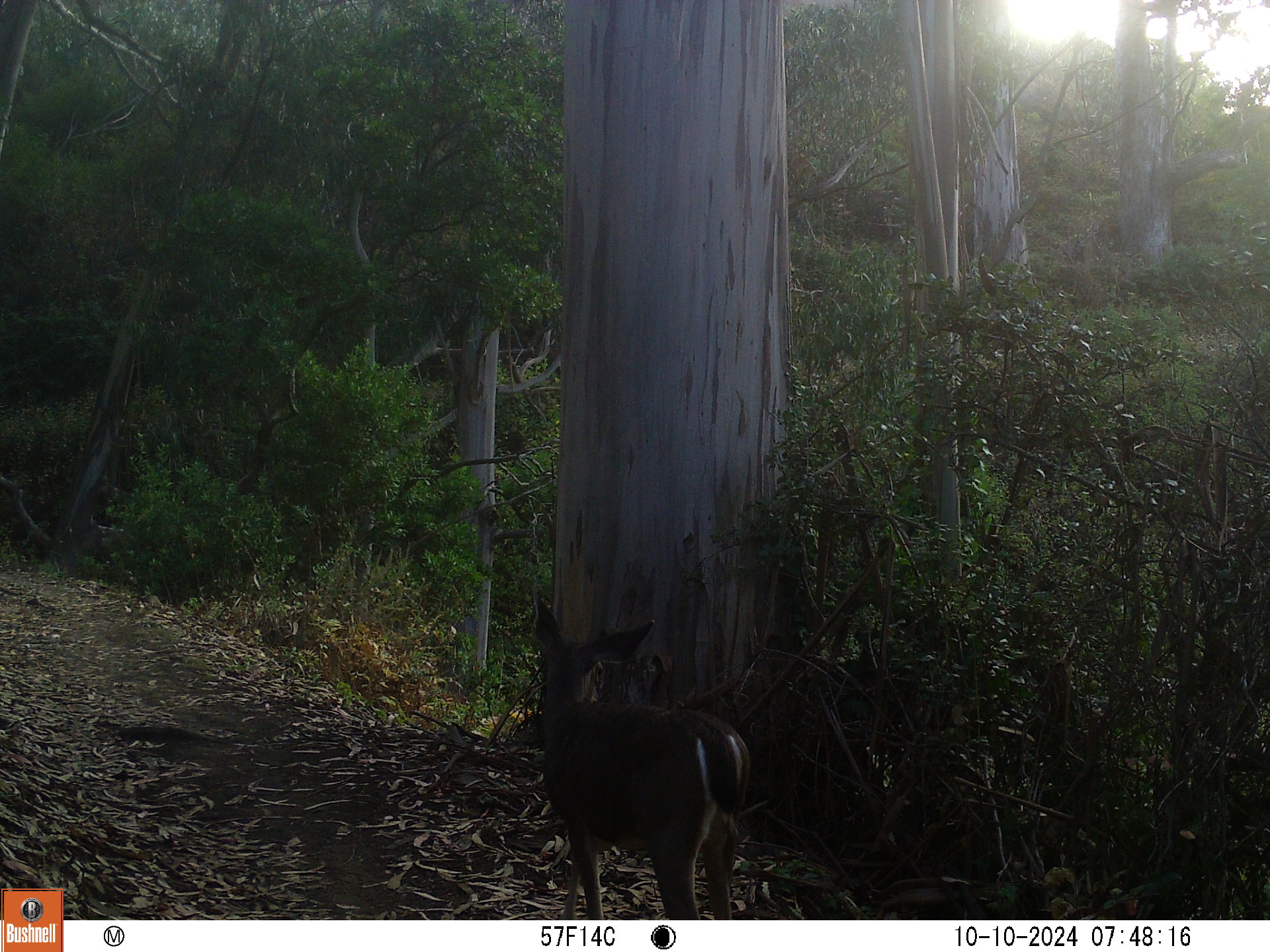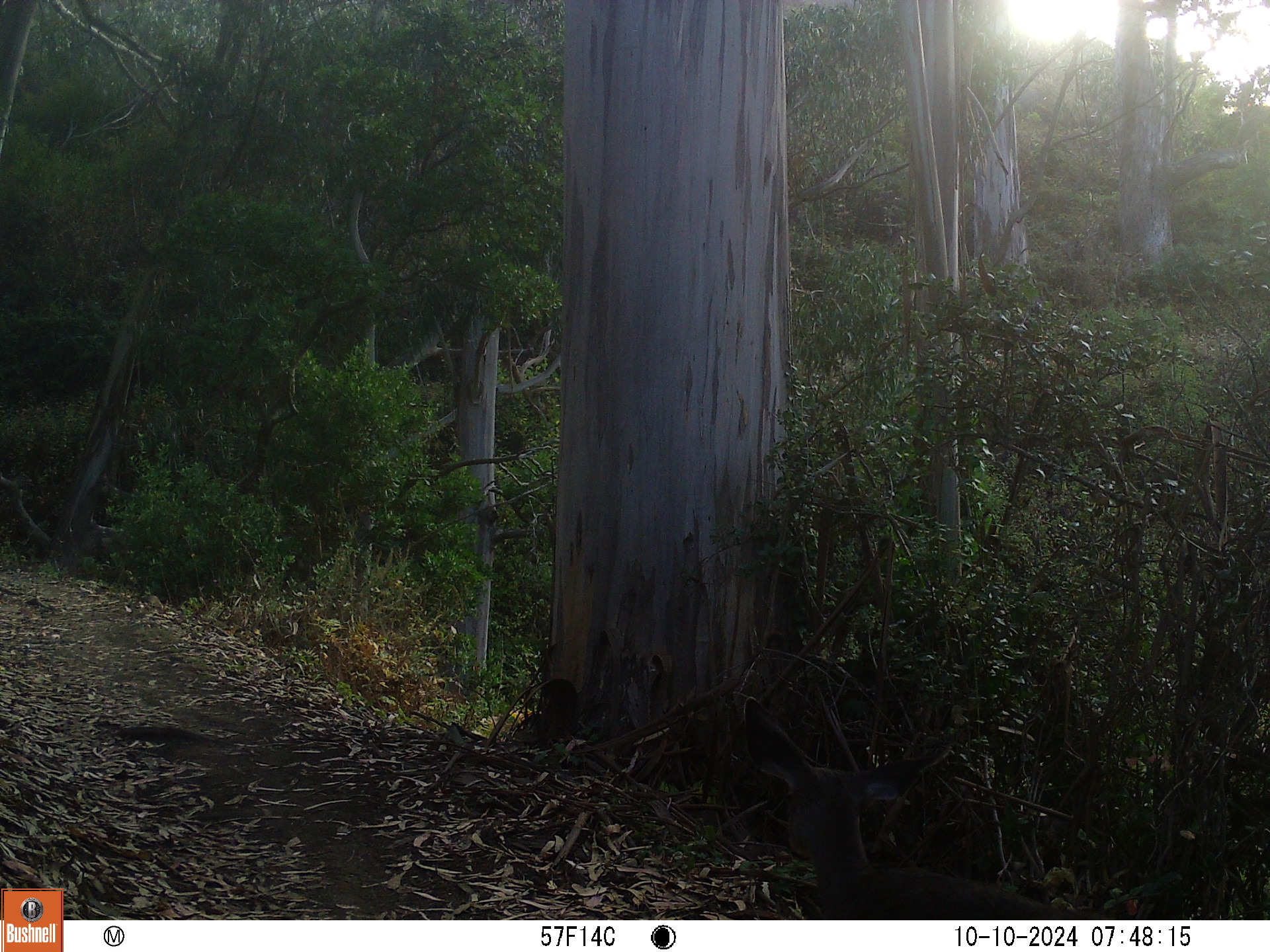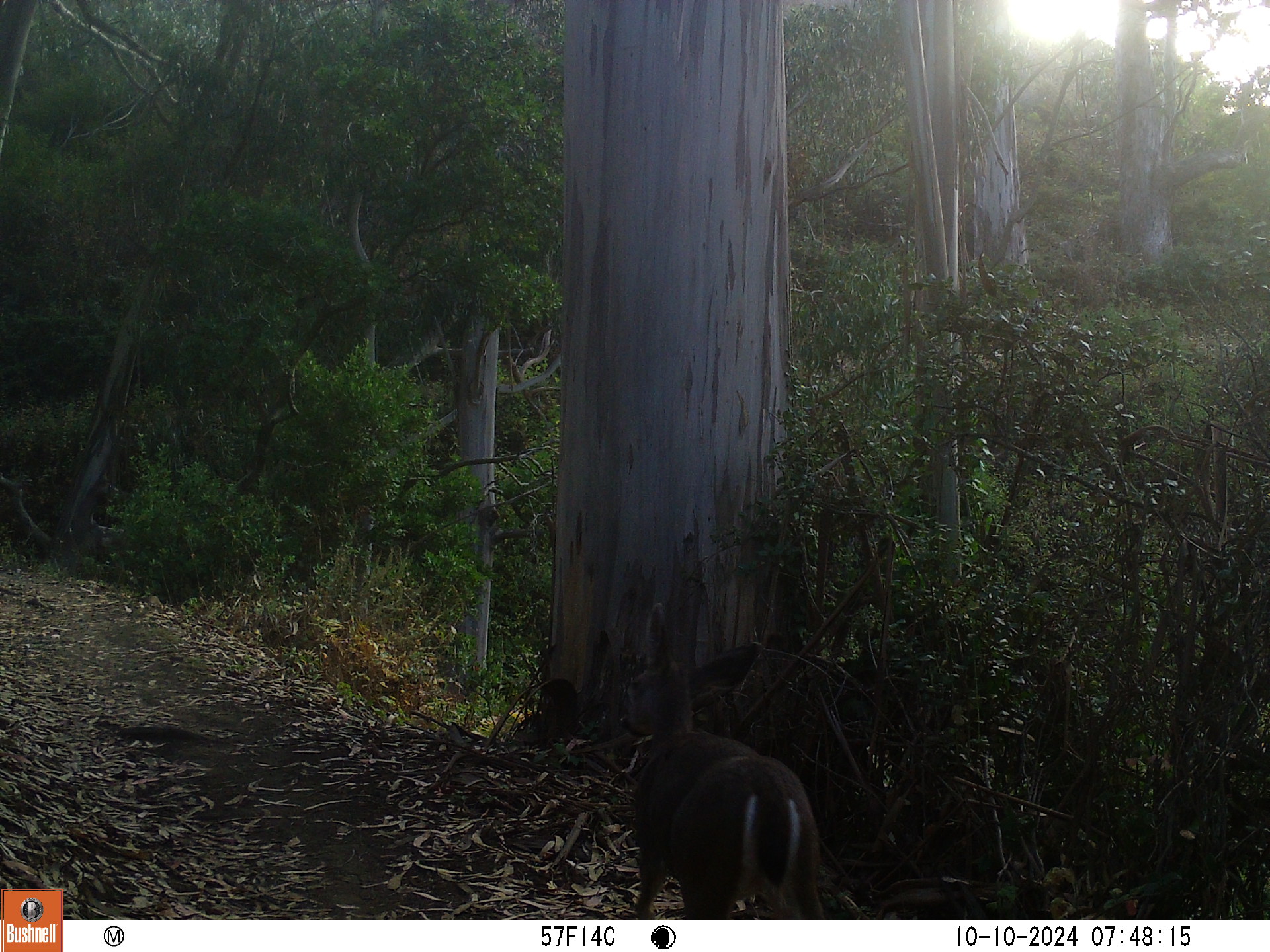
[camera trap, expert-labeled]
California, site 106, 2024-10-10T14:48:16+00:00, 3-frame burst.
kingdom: Animalia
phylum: Chordata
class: Mammalia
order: Artiodactyla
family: Cervidae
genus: Odocoileus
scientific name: Odocoileus hemionus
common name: mule deer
Mule deer (Odocoileus hemionus).